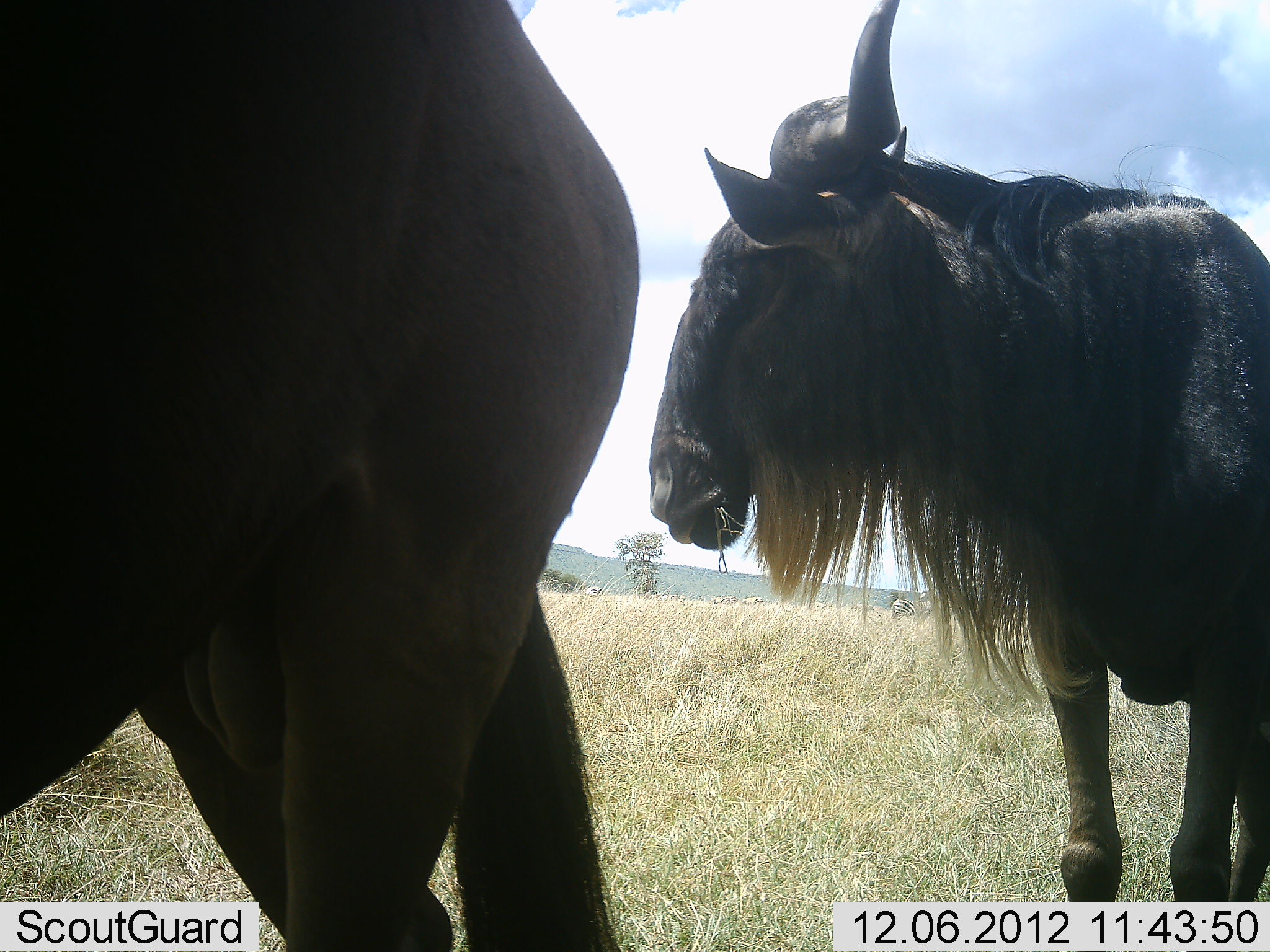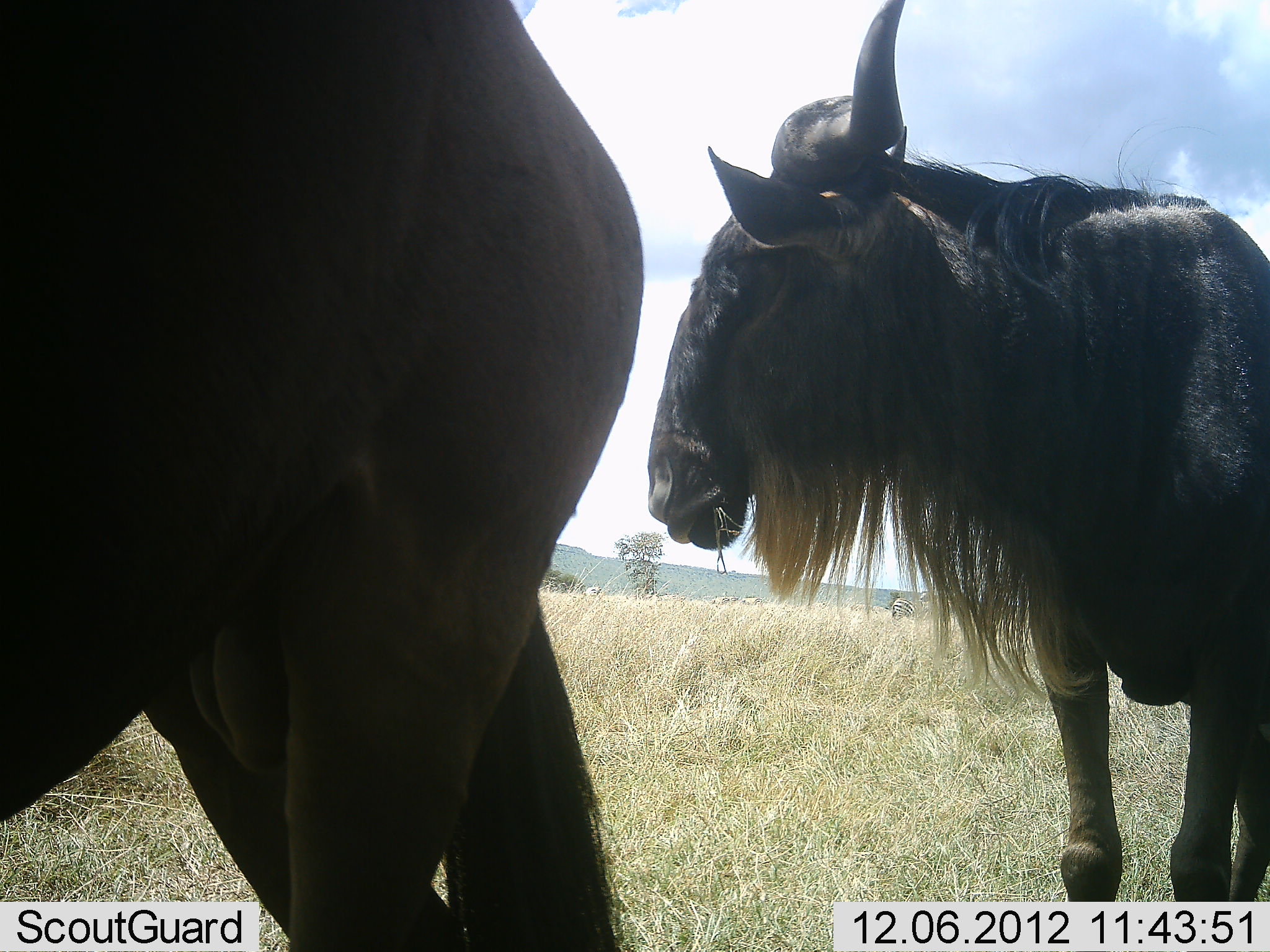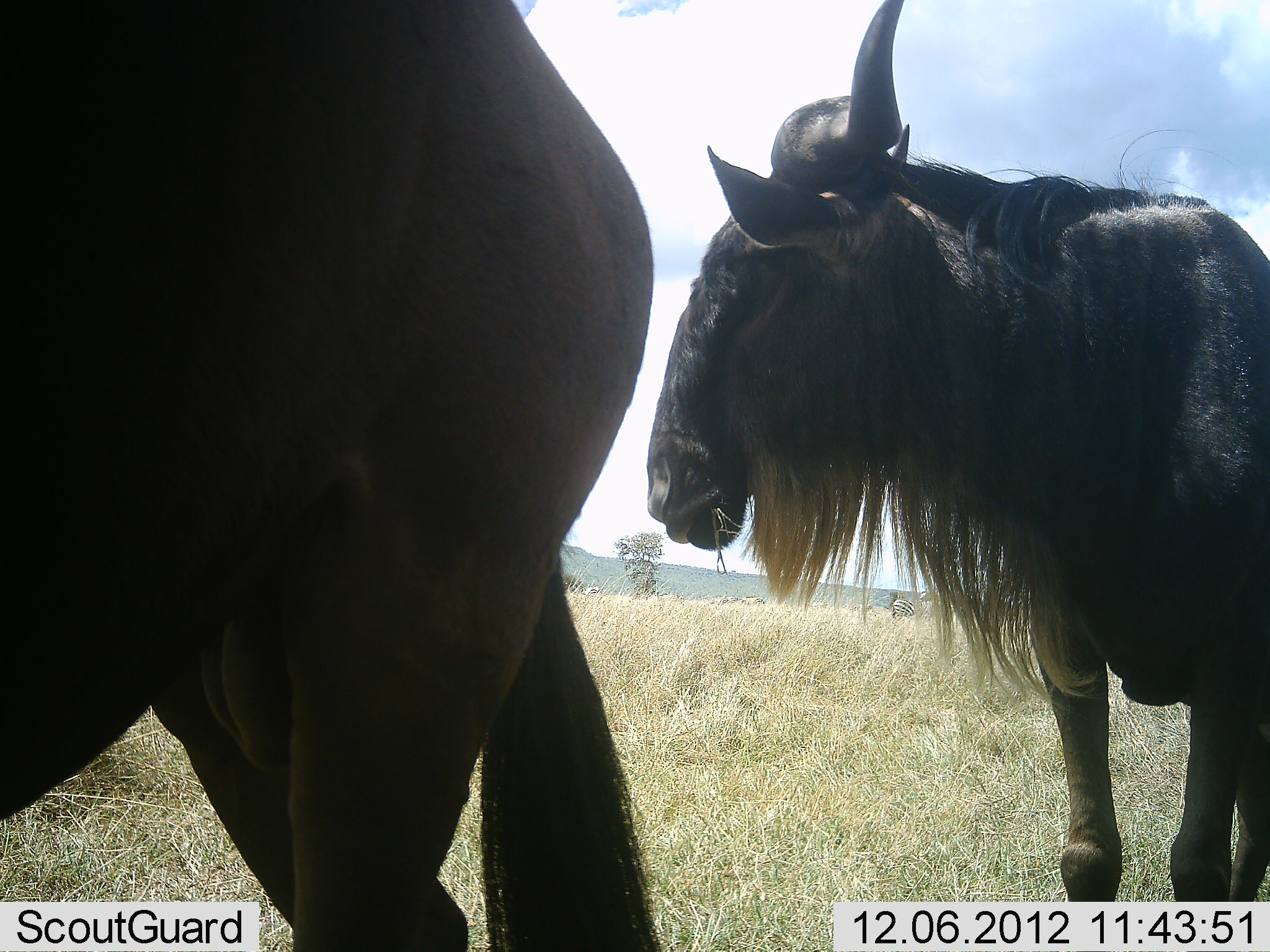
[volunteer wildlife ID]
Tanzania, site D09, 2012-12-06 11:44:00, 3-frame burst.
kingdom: Animalia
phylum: Chordata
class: Mammalia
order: Artiodactyla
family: Bovidae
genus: Connochaetes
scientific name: Connochaetes taurinus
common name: blue wildebeest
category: wildebeest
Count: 2.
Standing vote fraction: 77%.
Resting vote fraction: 0%.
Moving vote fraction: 8%.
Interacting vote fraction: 0%.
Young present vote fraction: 0%.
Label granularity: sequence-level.